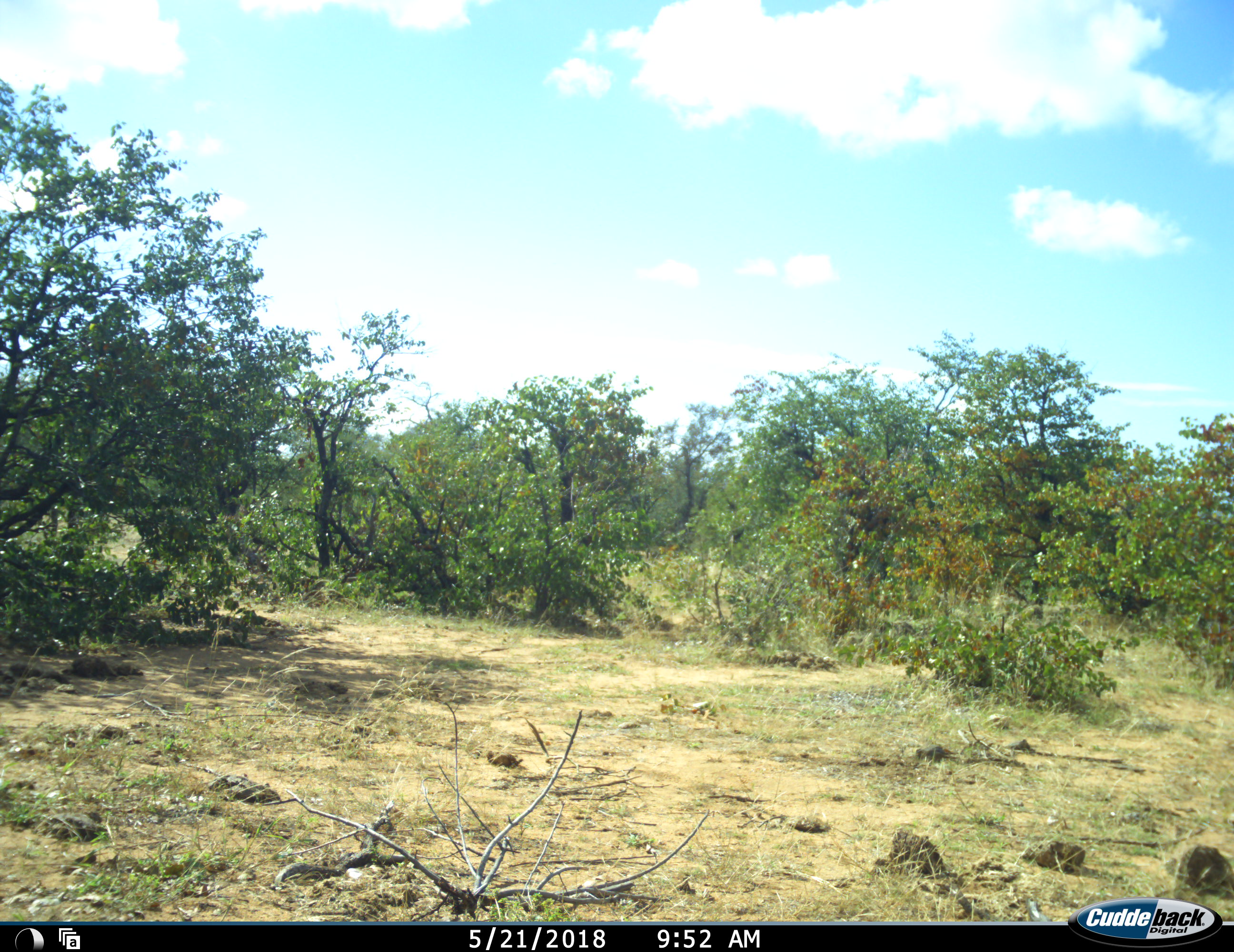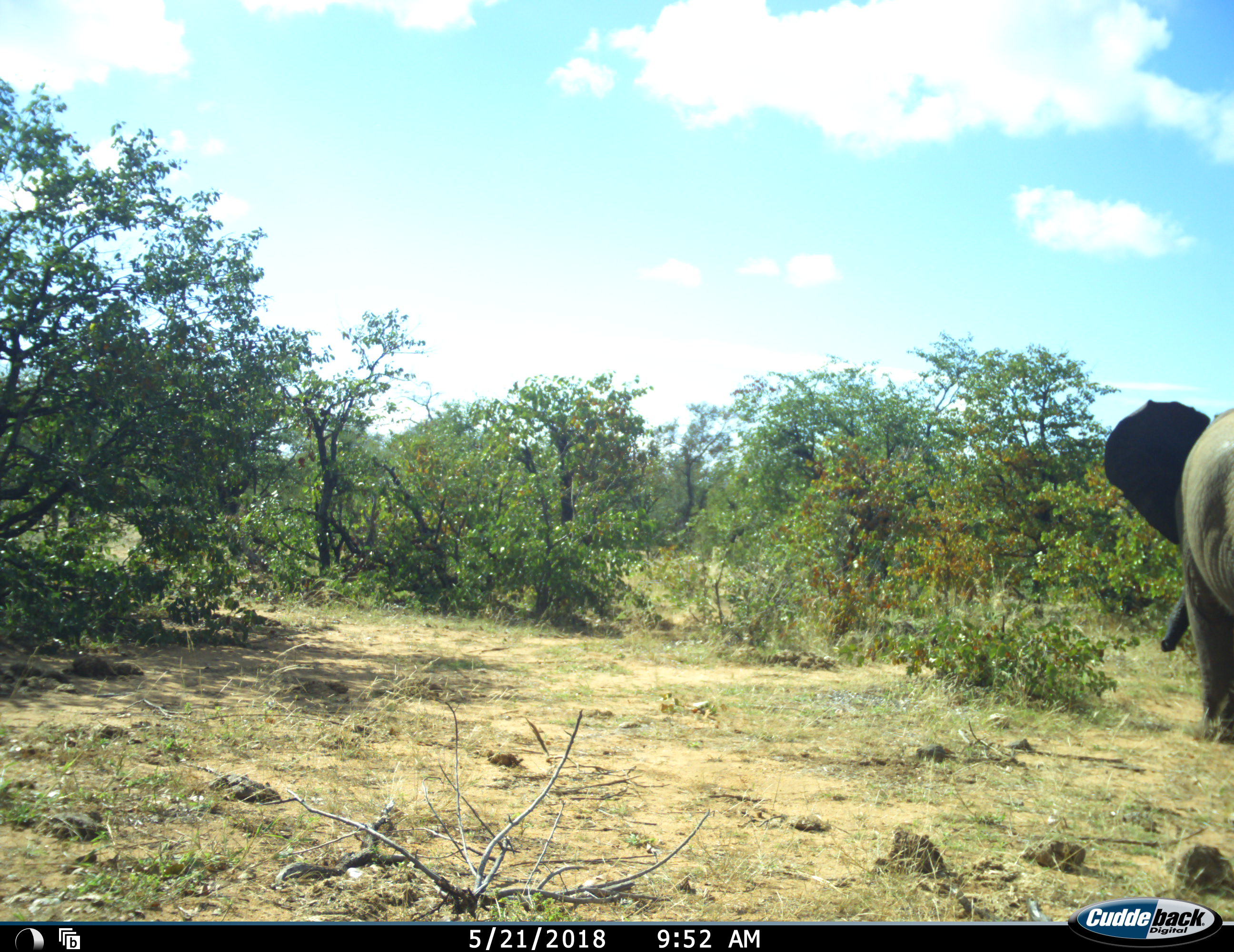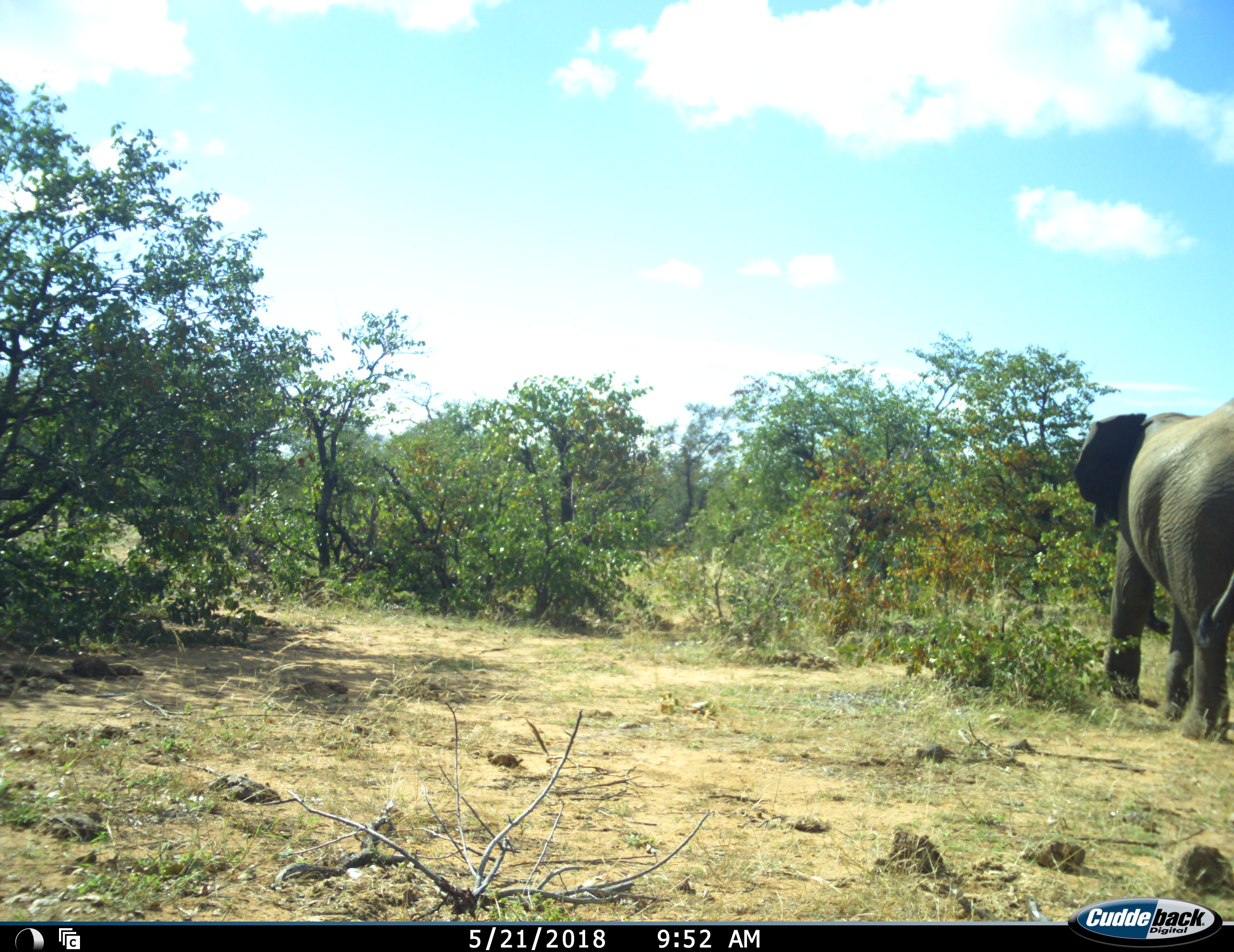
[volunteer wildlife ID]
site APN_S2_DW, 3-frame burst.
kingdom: Animalia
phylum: Chordata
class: Mammalia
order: Proboscidea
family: Elephantidae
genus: Loxodonta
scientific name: Loxodonta africana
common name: african bush elephant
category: elephant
Elephant (african bush elephant) (Loxodonta africana), count 1. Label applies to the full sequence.